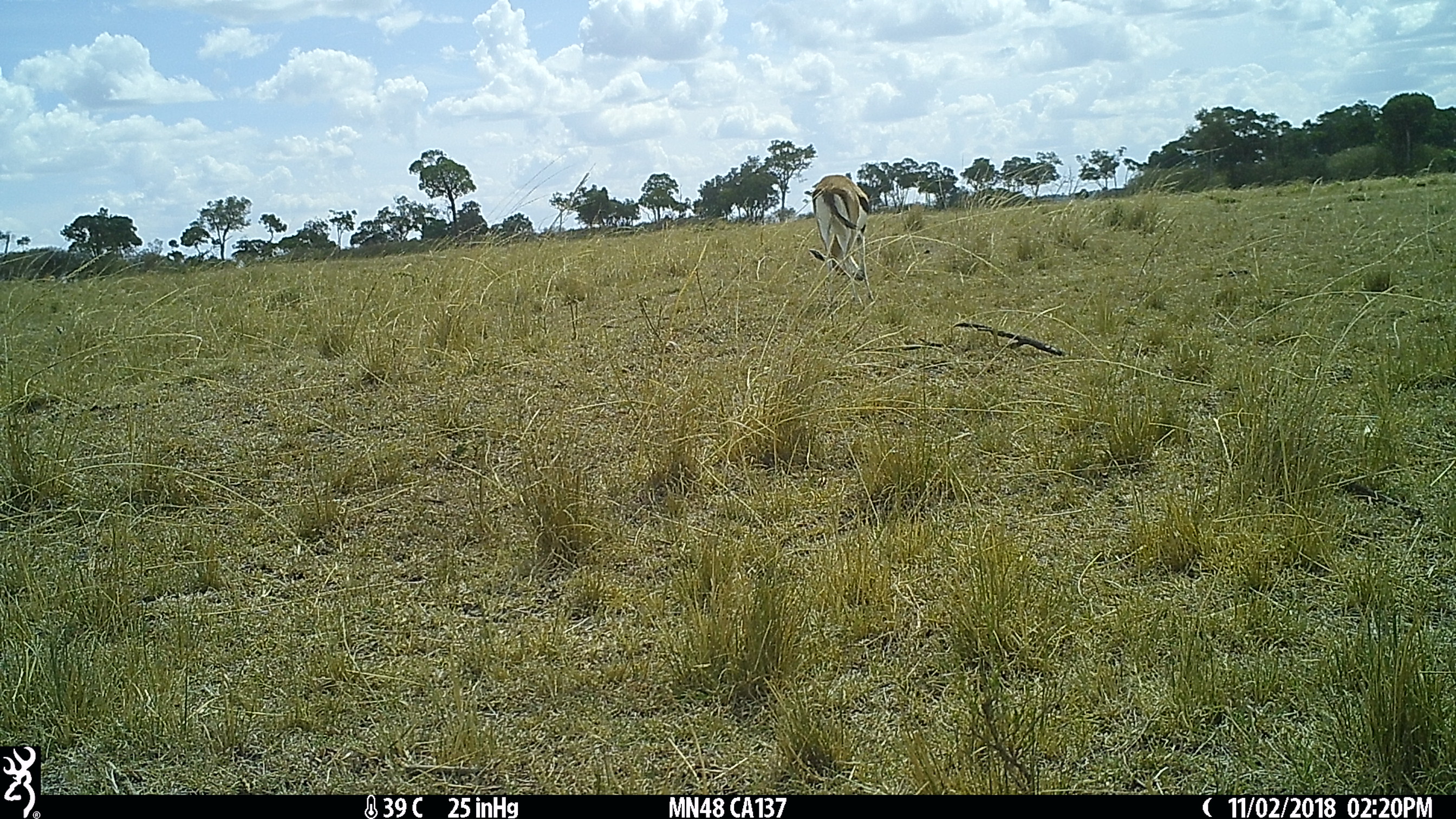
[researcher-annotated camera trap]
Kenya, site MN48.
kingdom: Animalia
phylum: Chordata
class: Mammalia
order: Artiodactyla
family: Bovidae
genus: Eudorcas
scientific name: Eudorcas thomsonii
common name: thomon's gazelle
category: gazelle thomsons